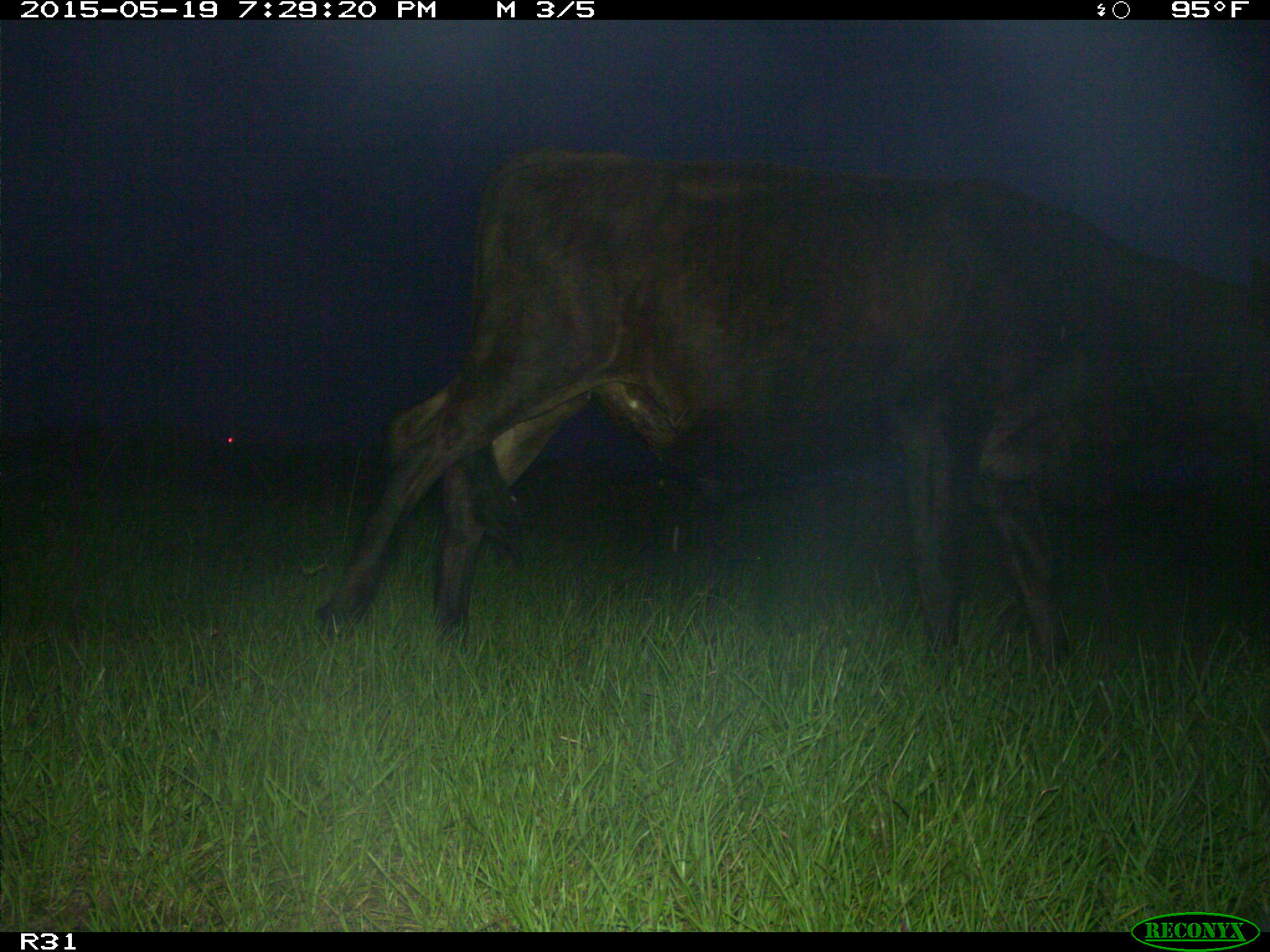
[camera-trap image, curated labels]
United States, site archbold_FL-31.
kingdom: Animalia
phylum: Chordata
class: Mammalia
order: Artiodactyla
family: Bovidae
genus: Bos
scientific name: Bos taurus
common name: domestic cow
Bos taurus (domestic cow).